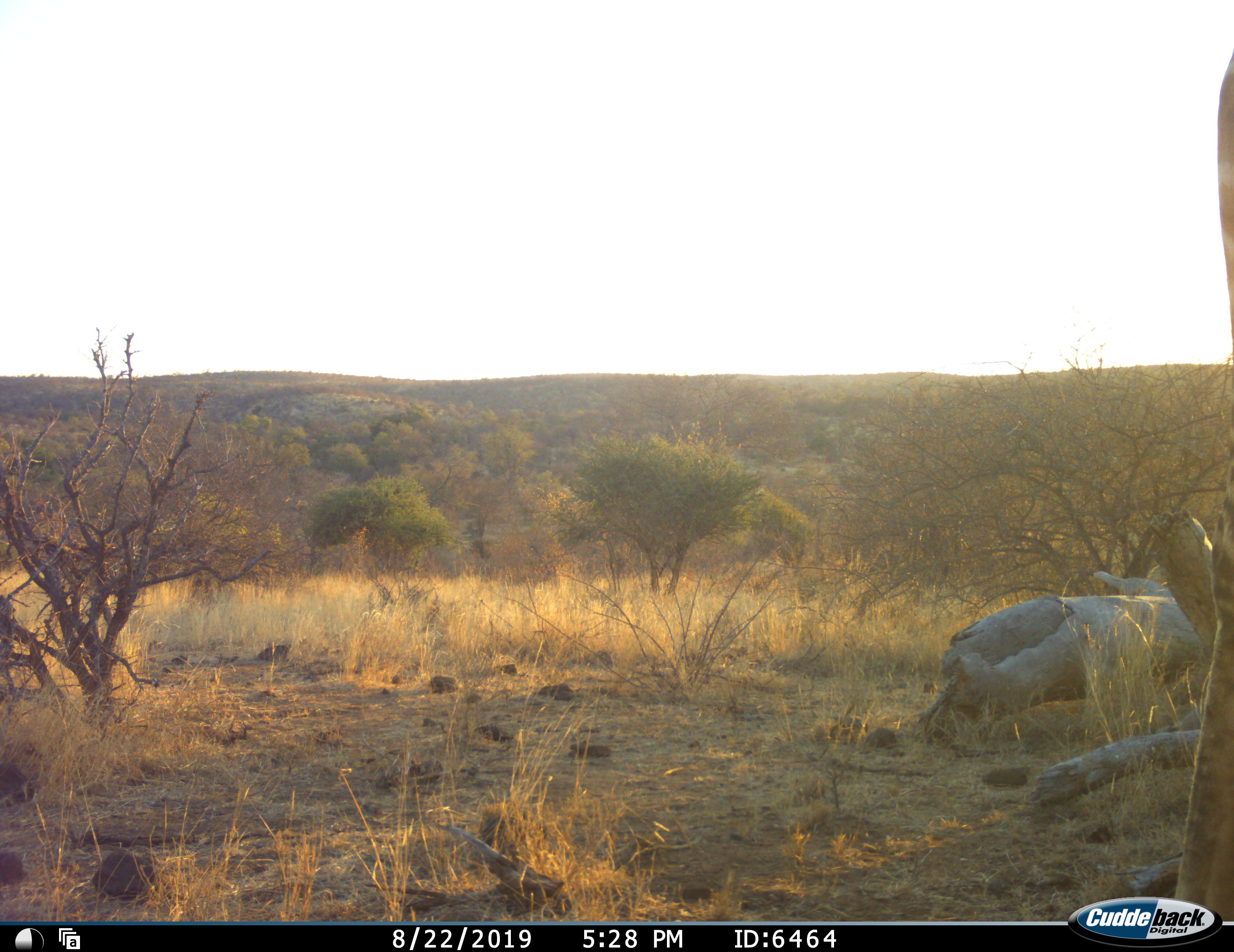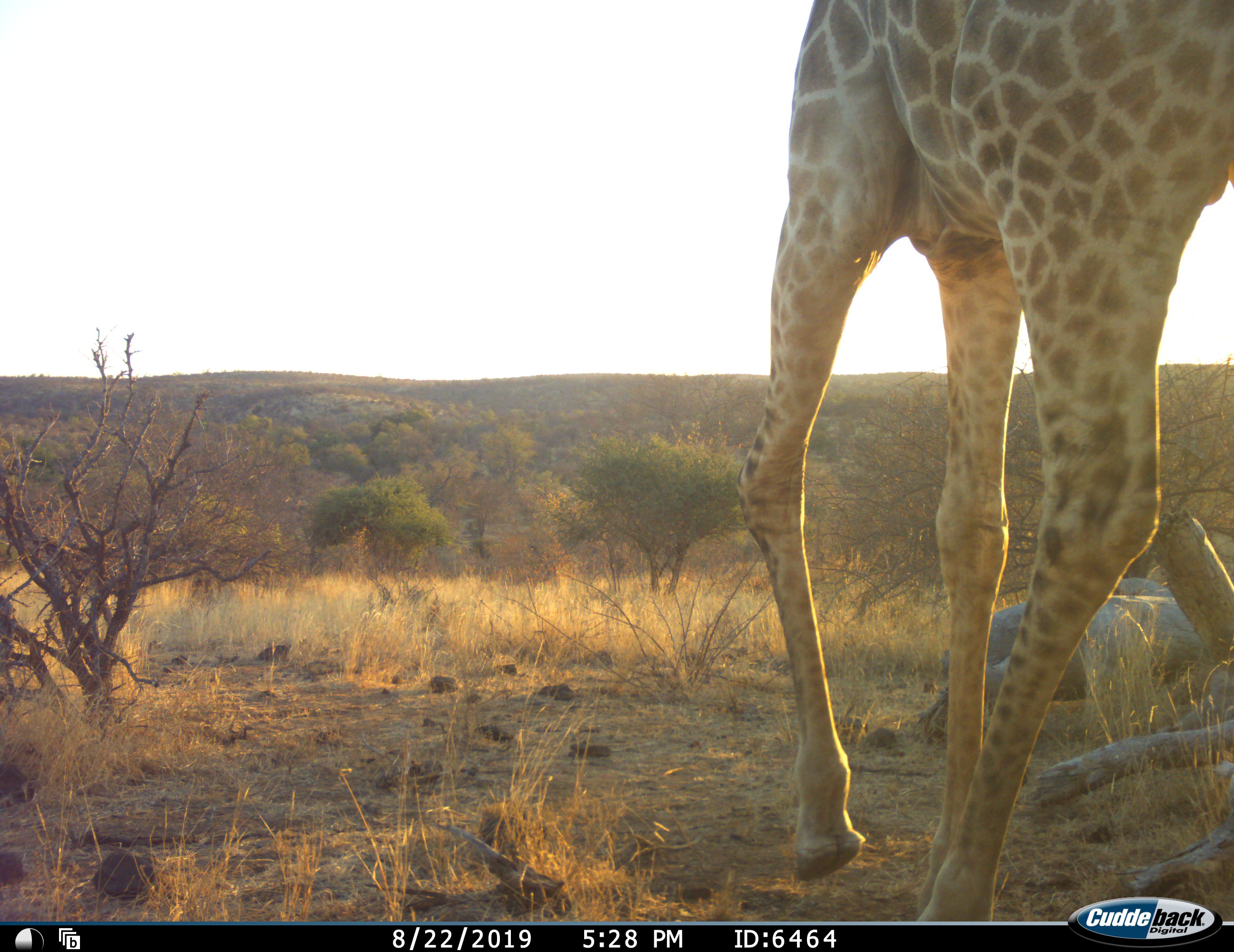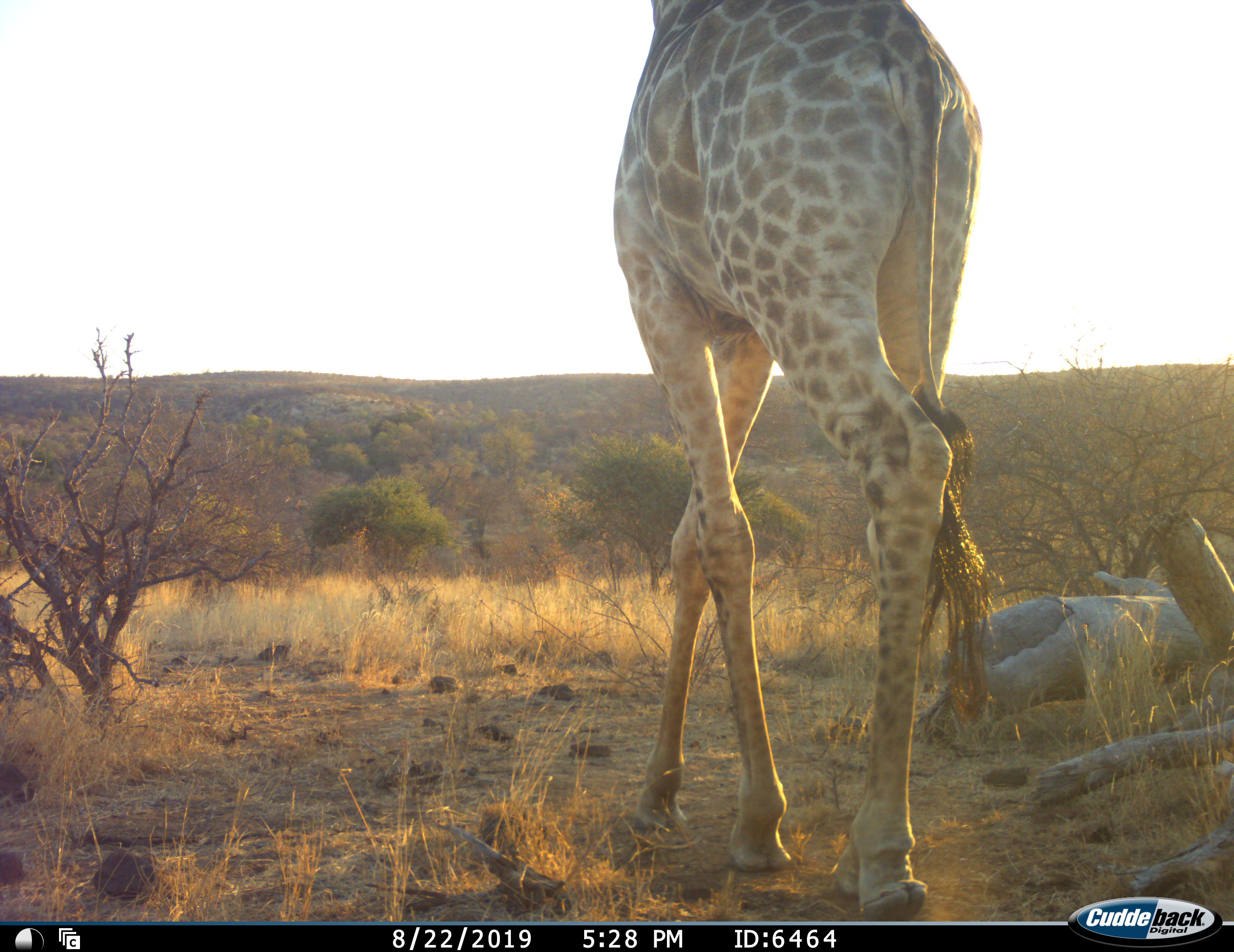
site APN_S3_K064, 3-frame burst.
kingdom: Animalia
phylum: Chordata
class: Mammalia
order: Artiodactyla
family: Giraffidae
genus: Giraffa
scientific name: Giraffa camelopardalis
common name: giraffe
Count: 1.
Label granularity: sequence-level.